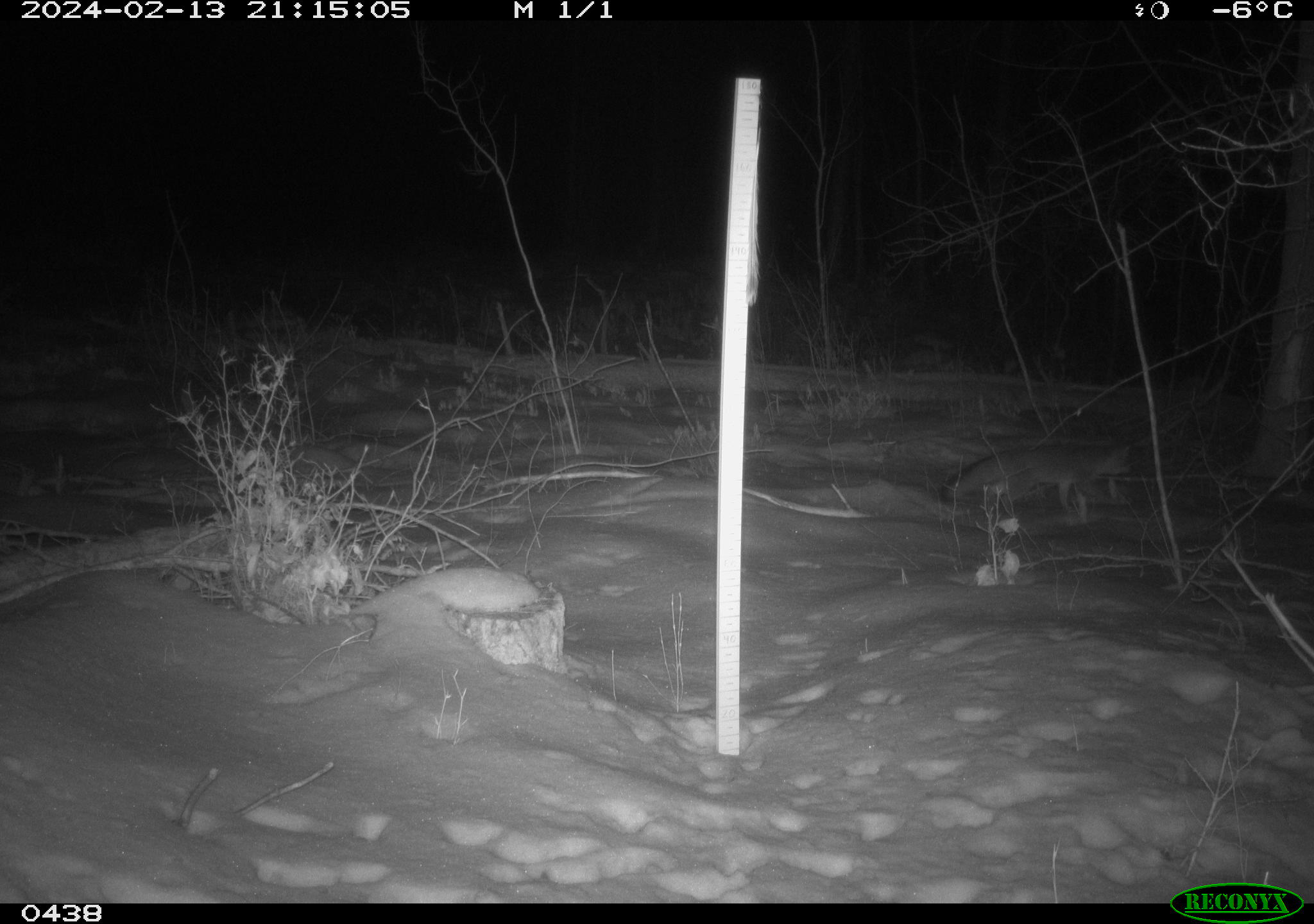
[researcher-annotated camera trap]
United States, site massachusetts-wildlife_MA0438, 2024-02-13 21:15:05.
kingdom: Animalia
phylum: Chordata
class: Mammalia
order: Carnivora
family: Canidae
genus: Urocyon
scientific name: Urocyon cinereoargenteus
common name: gray fox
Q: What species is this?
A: Gray fox (Urocyon cinereoargenteus).